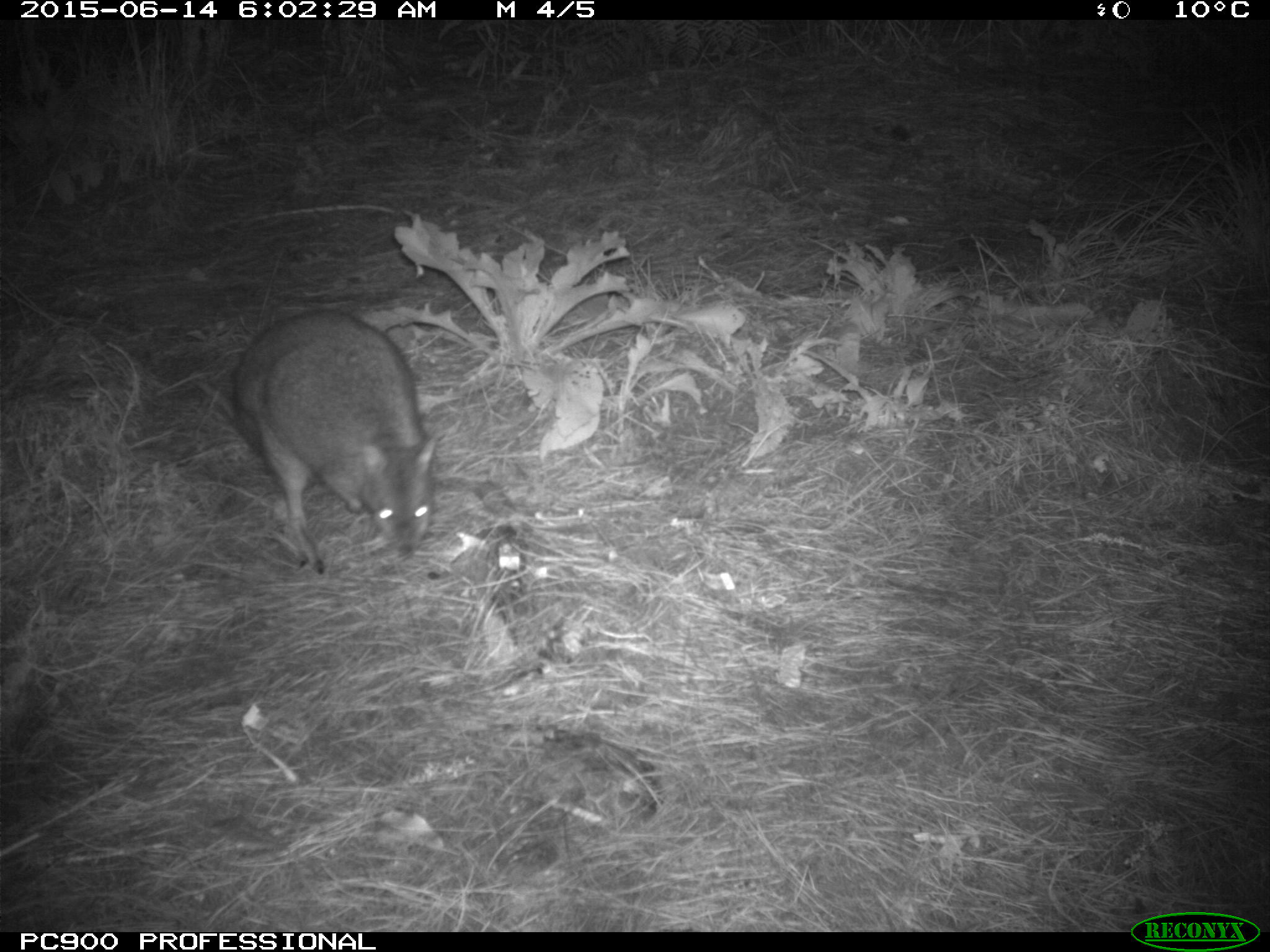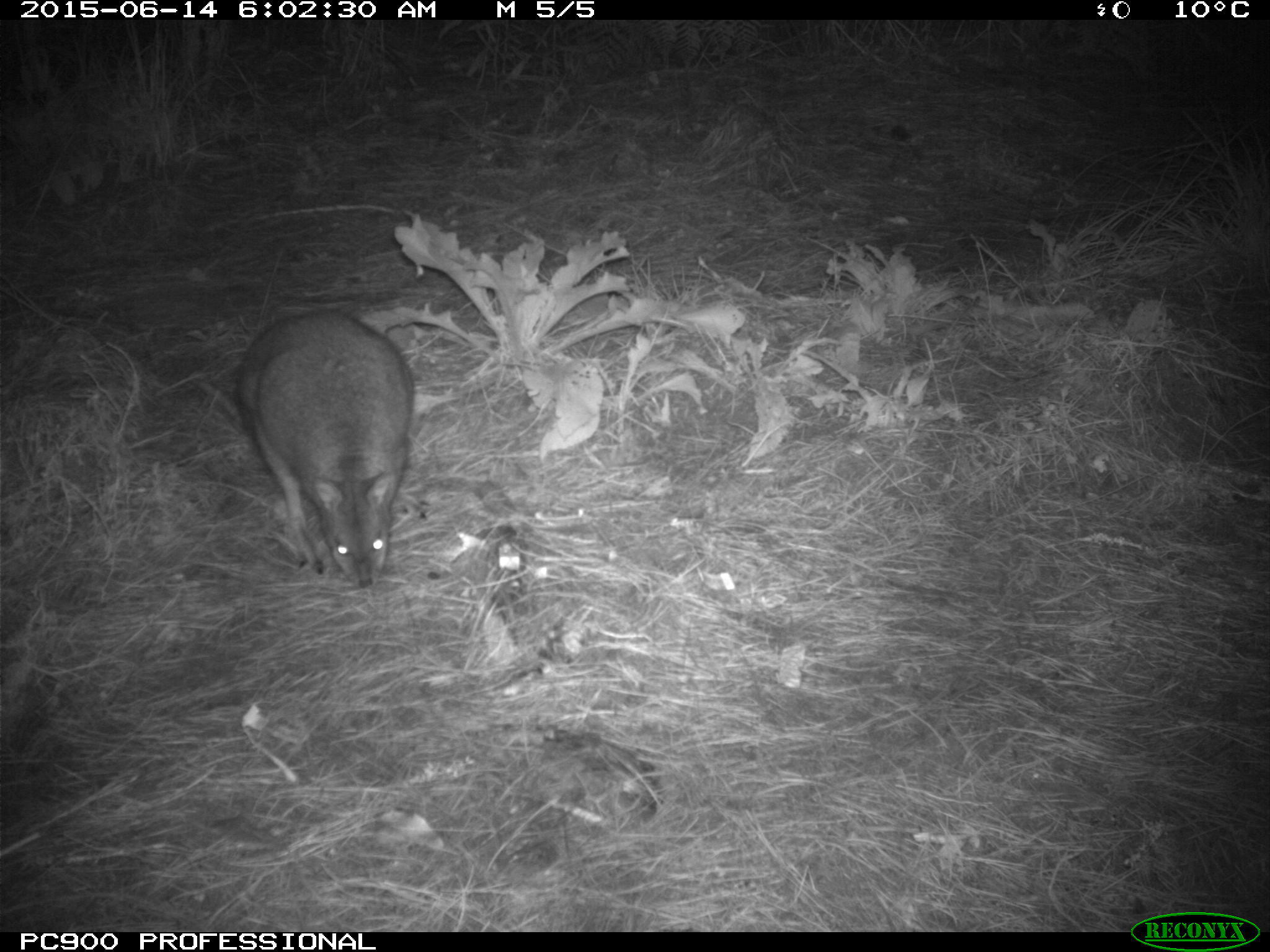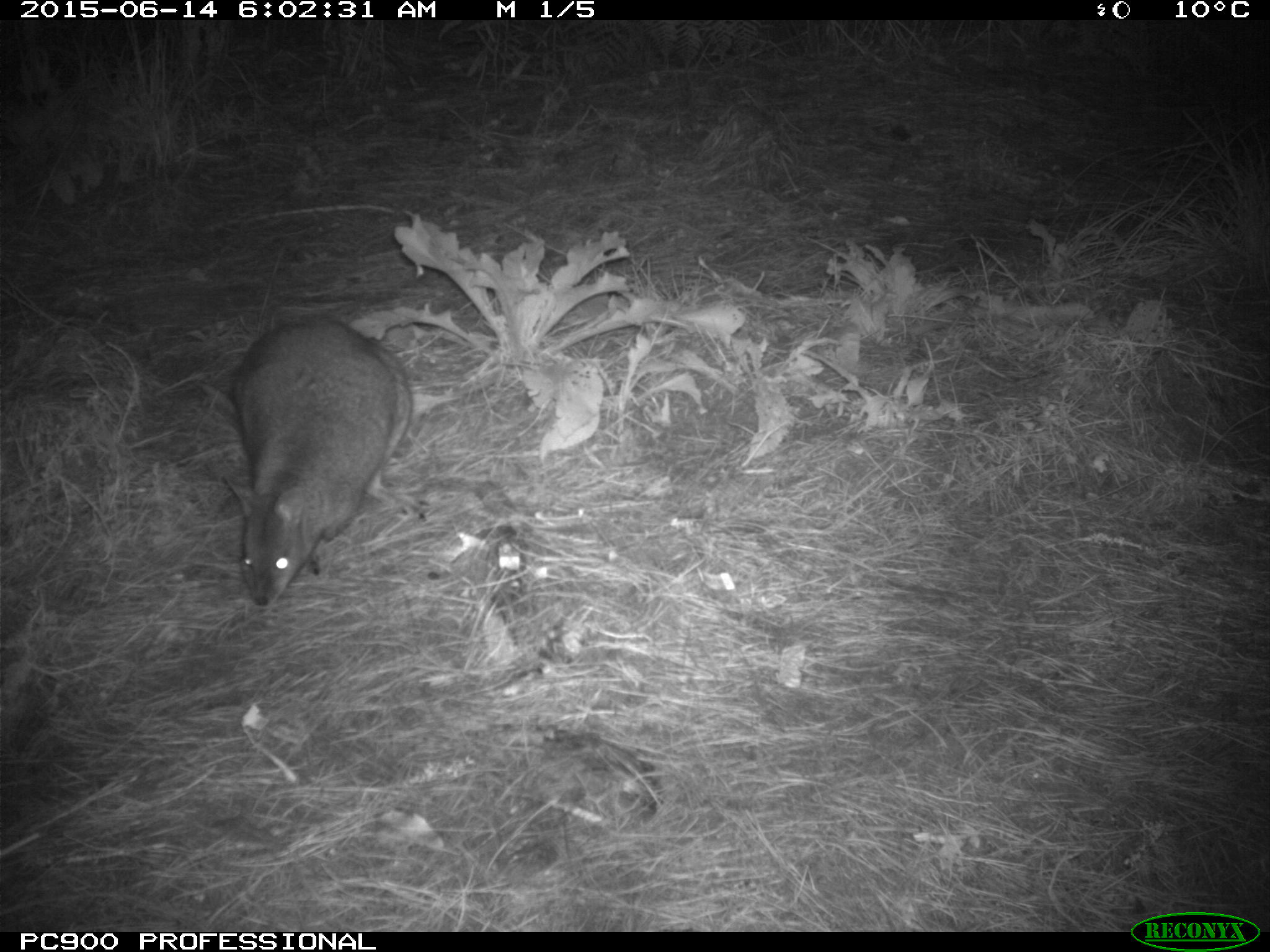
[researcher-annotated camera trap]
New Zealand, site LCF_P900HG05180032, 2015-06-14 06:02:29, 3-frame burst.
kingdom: Animalia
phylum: Chordata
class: Mammalia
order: Diprotodontia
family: Macropodidae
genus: Notamacropus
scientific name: Notamacropus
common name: wallaby